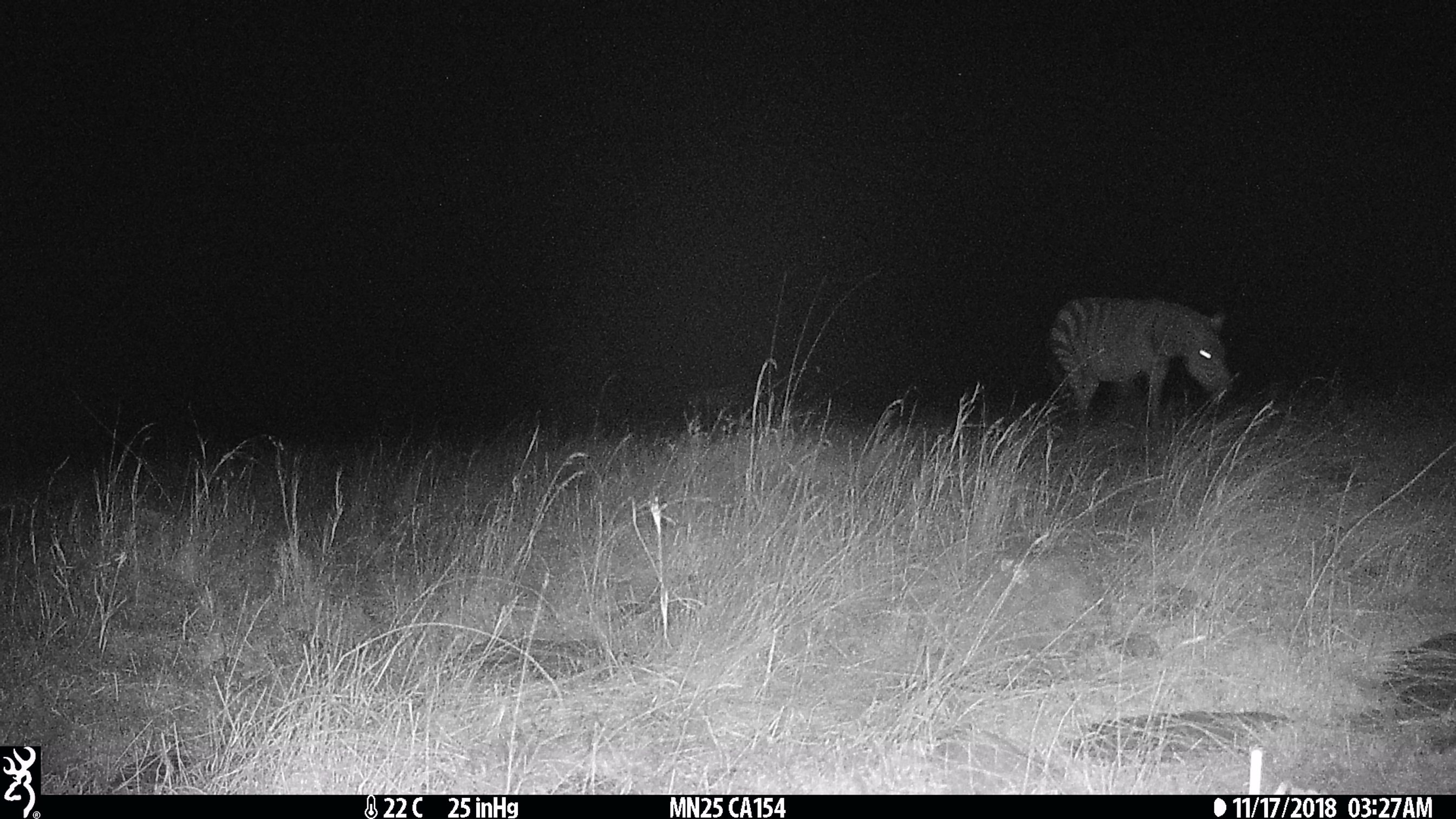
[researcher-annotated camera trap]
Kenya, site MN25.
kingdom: Animalia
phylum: Chordata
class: Mammalia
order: Perissodactyla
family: Equidae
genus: Equus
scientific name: Equus quagga burchellii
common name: burchell's zebra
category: zebra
Zebra (burchell's zebra) (Equus quagga burchellii).